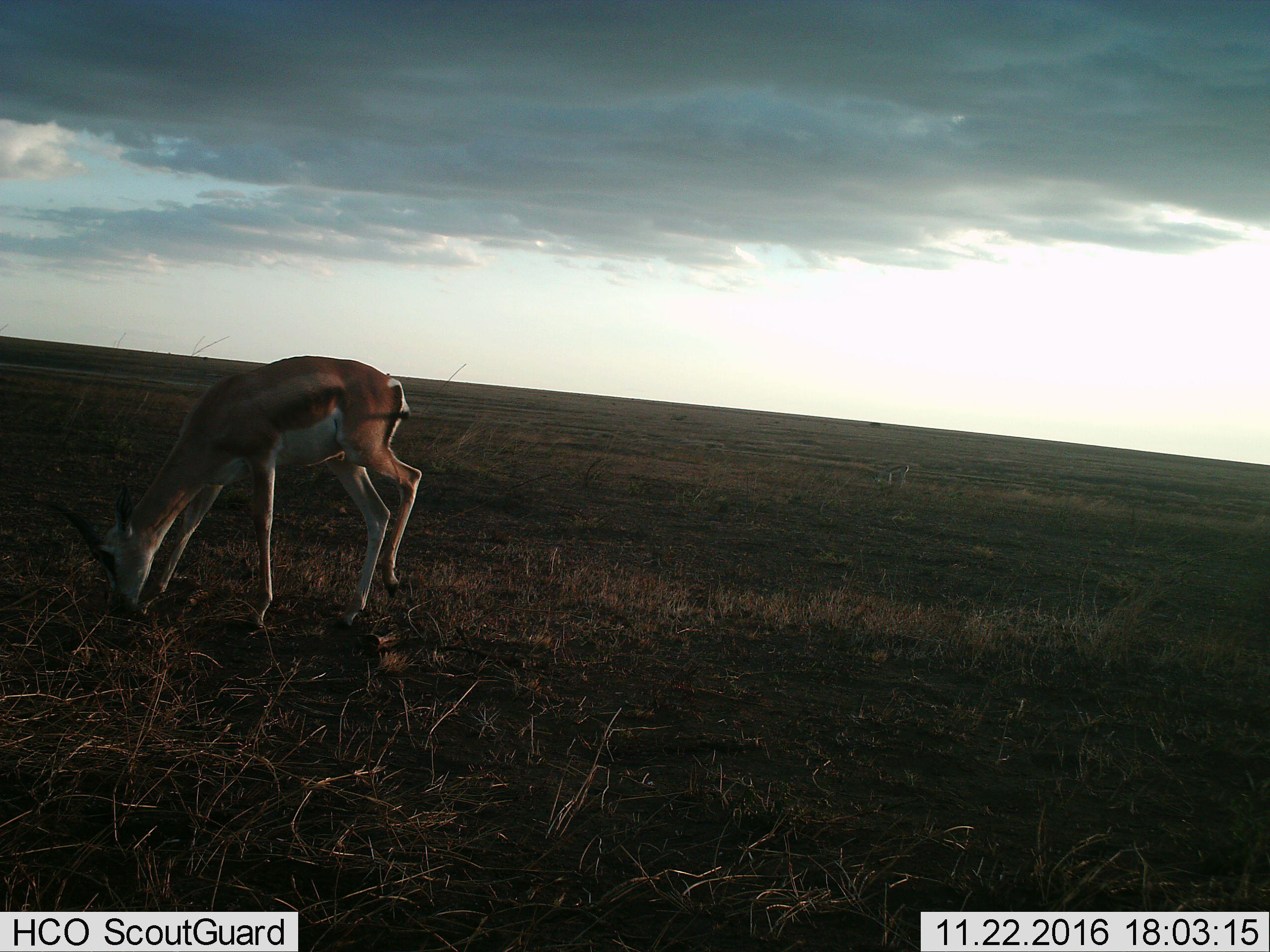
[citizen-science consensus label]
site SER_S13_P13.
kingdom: Animalia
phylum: Chordata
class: Mammalia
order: Artiodactyla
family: Bovidae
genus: Eudorcas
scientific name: Eudorcas thomsonii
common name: thomson's gazelle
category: gazellethomsons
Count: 1.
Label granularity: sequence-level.